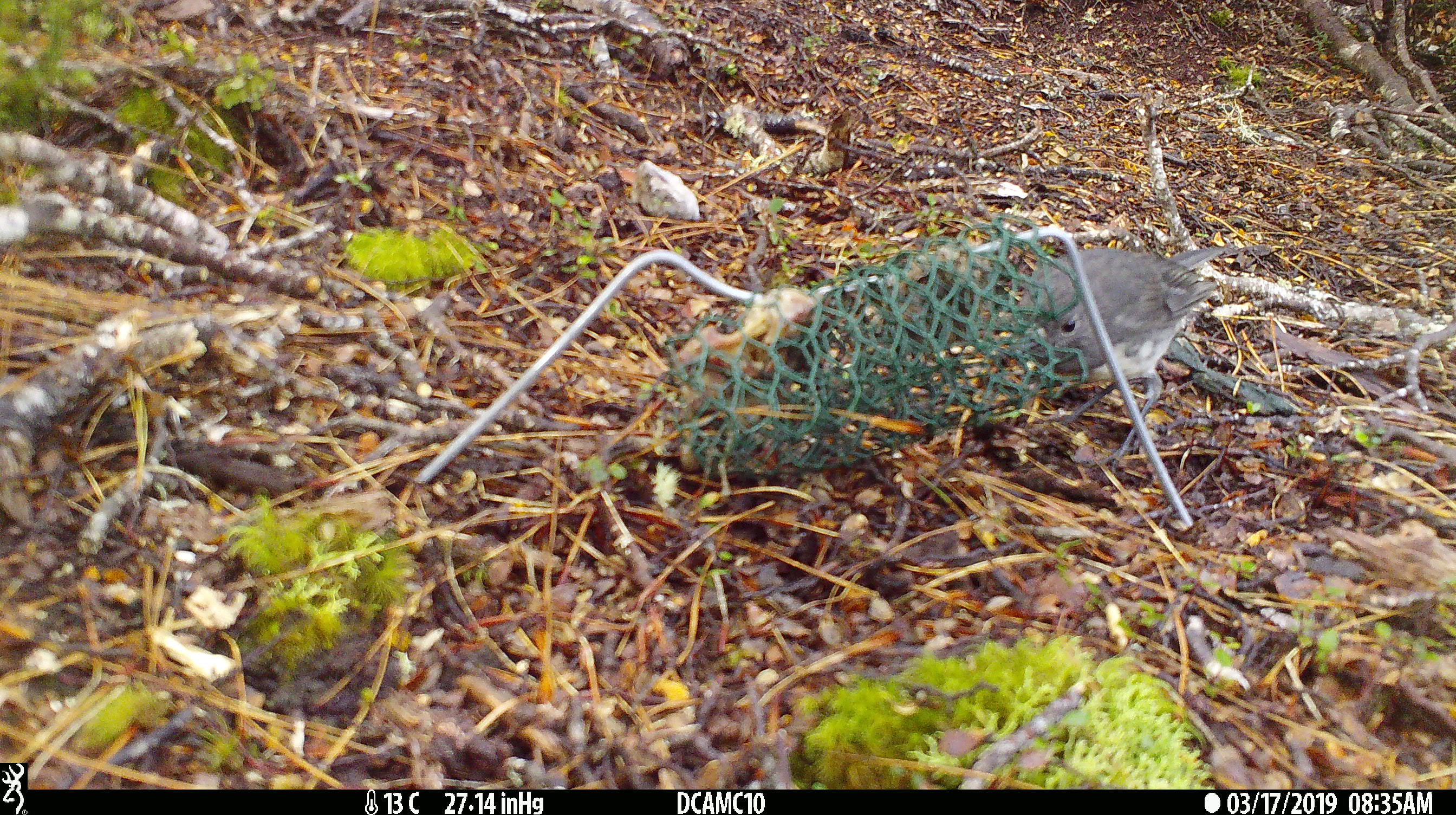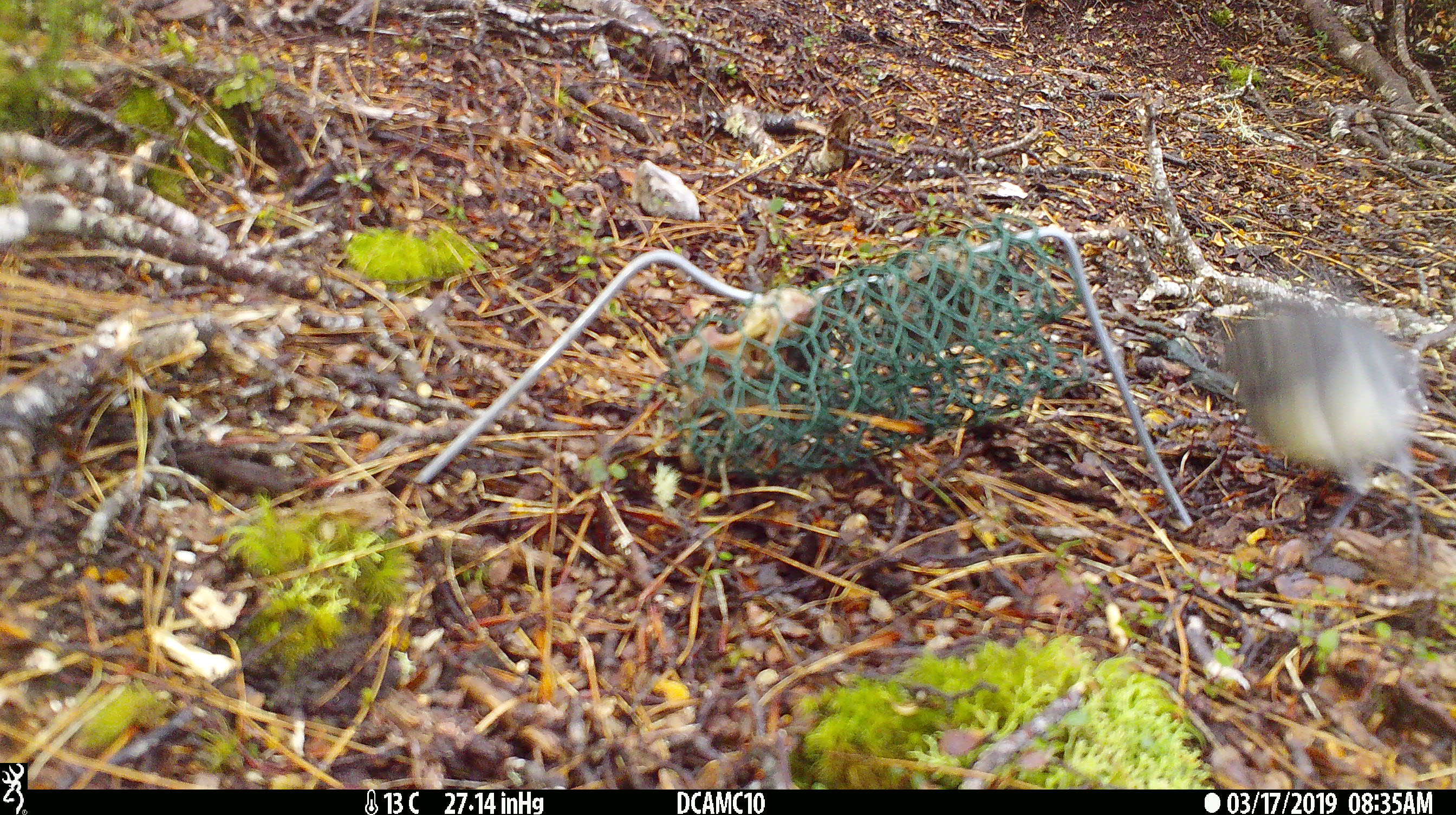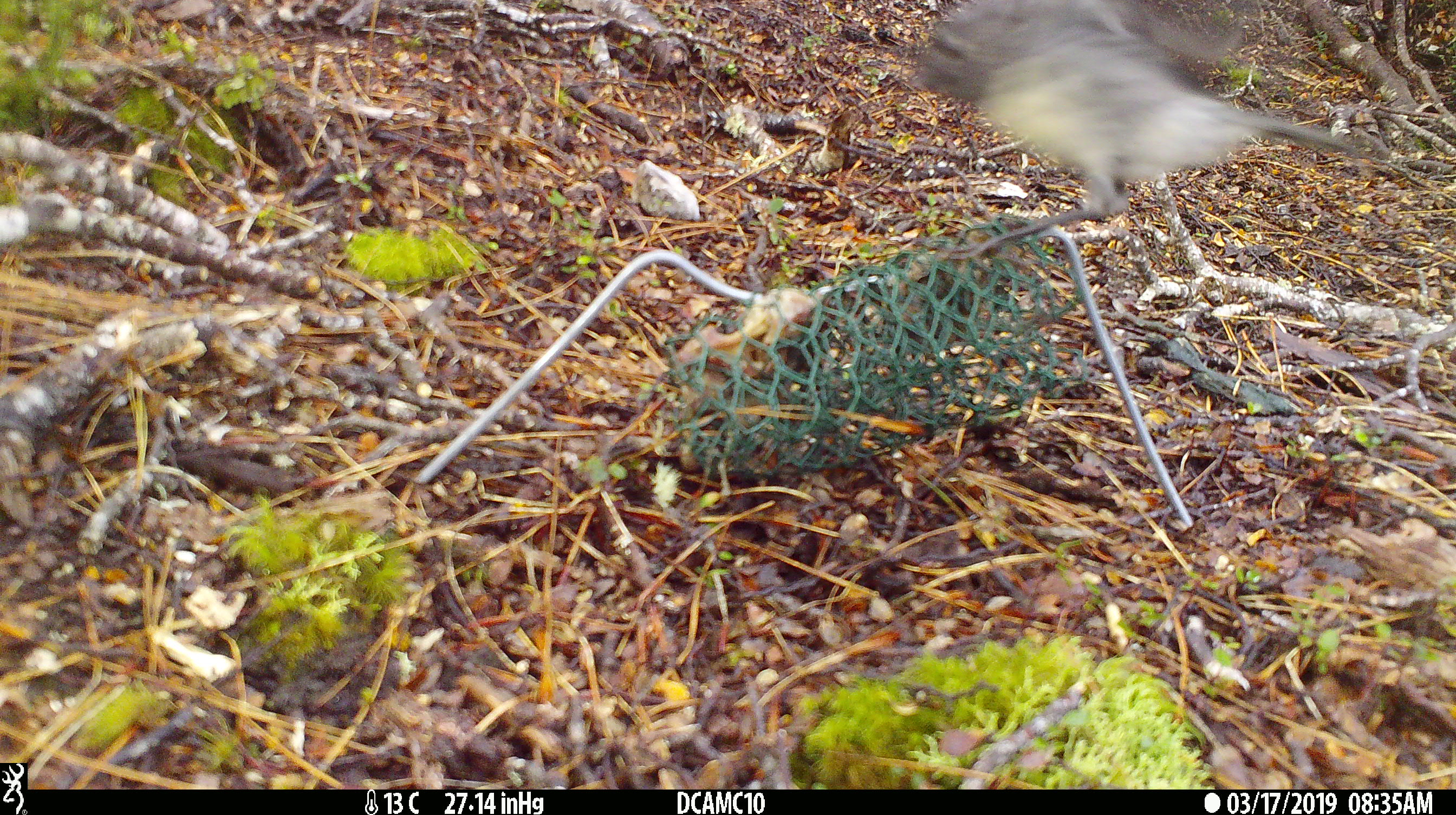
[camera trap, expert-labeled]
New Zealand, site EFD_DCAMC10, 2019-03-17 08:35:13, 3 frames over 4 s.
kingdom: Animalia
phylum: Chordata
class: Aves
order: Passeriformes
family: Petroicidae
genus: Petroica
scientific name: Petroica australis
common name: new zealand robin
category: robin